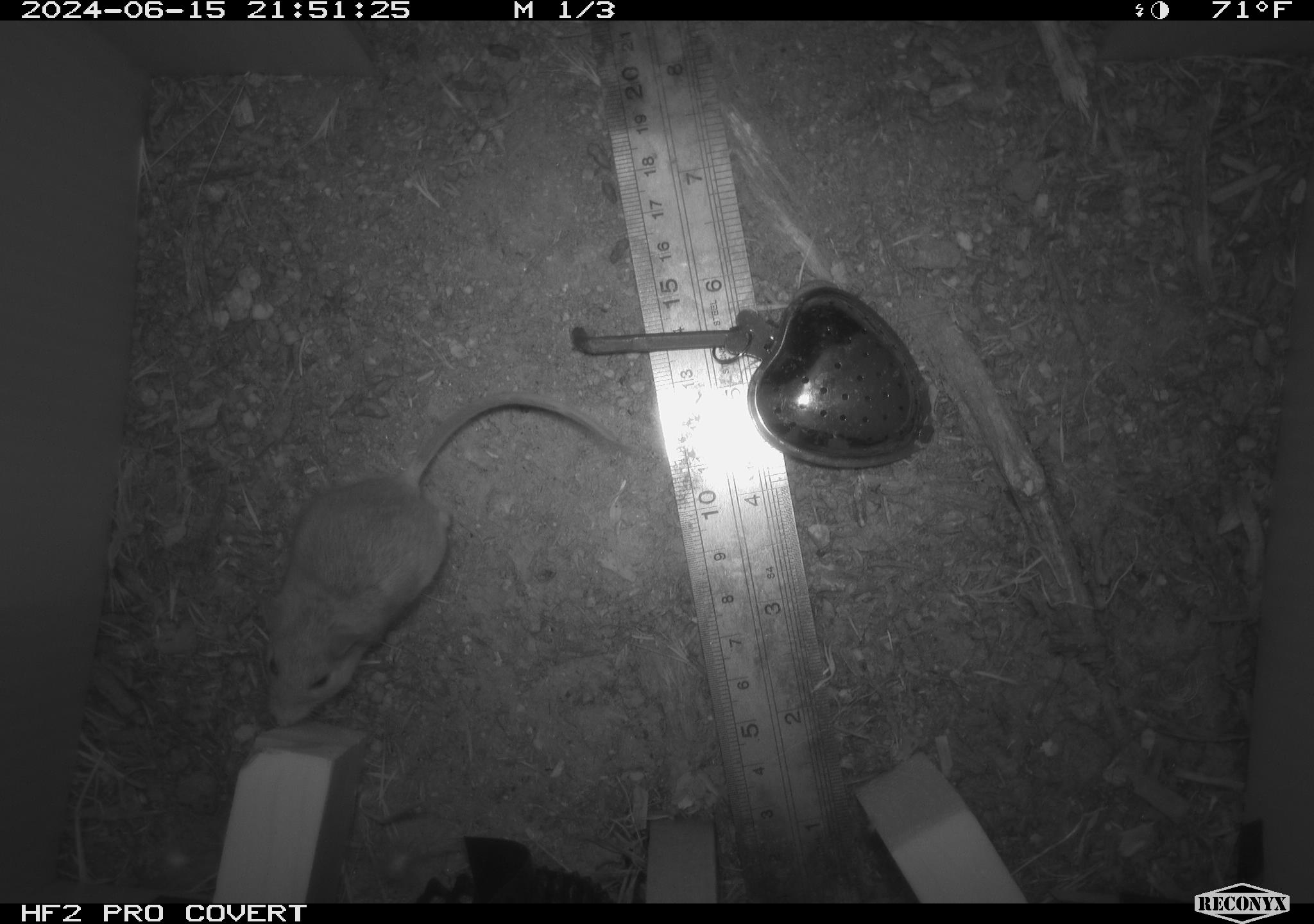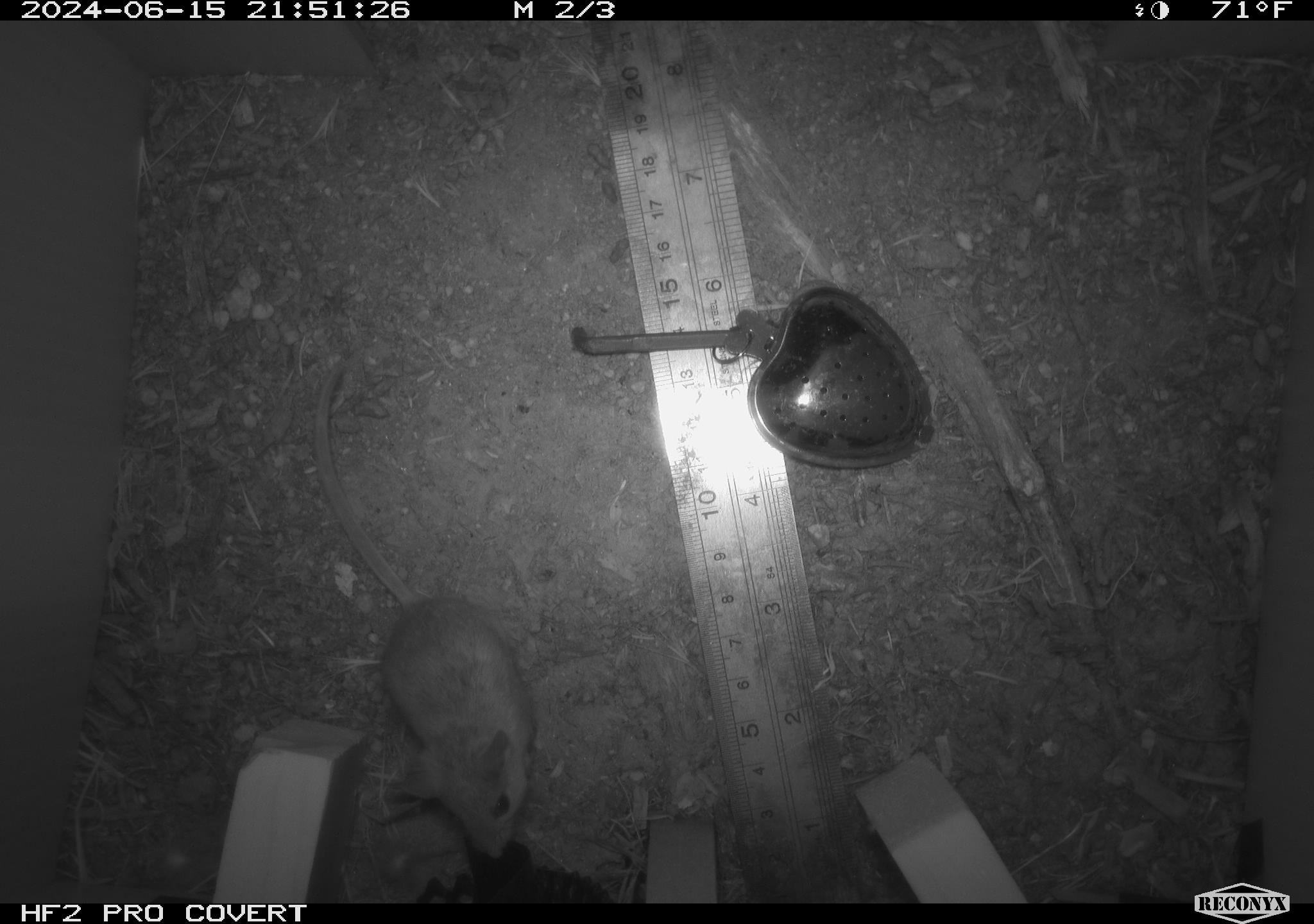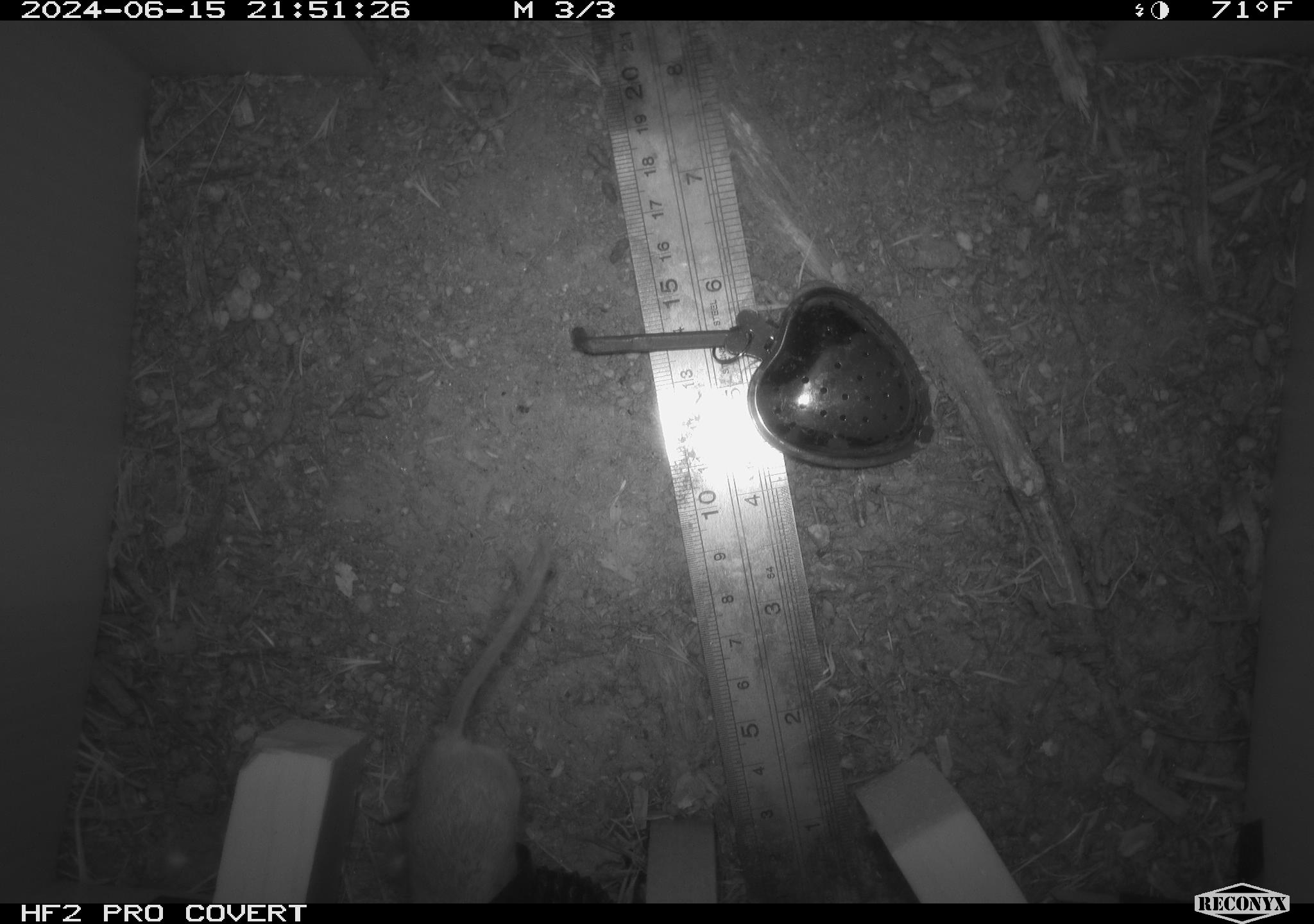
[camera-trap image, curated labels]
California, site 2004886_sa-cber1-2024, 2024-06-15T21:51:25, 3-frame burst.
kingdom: Animalia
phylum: Chordata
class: Mammalia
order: Rodentia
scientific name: Rodentia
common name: mouse species